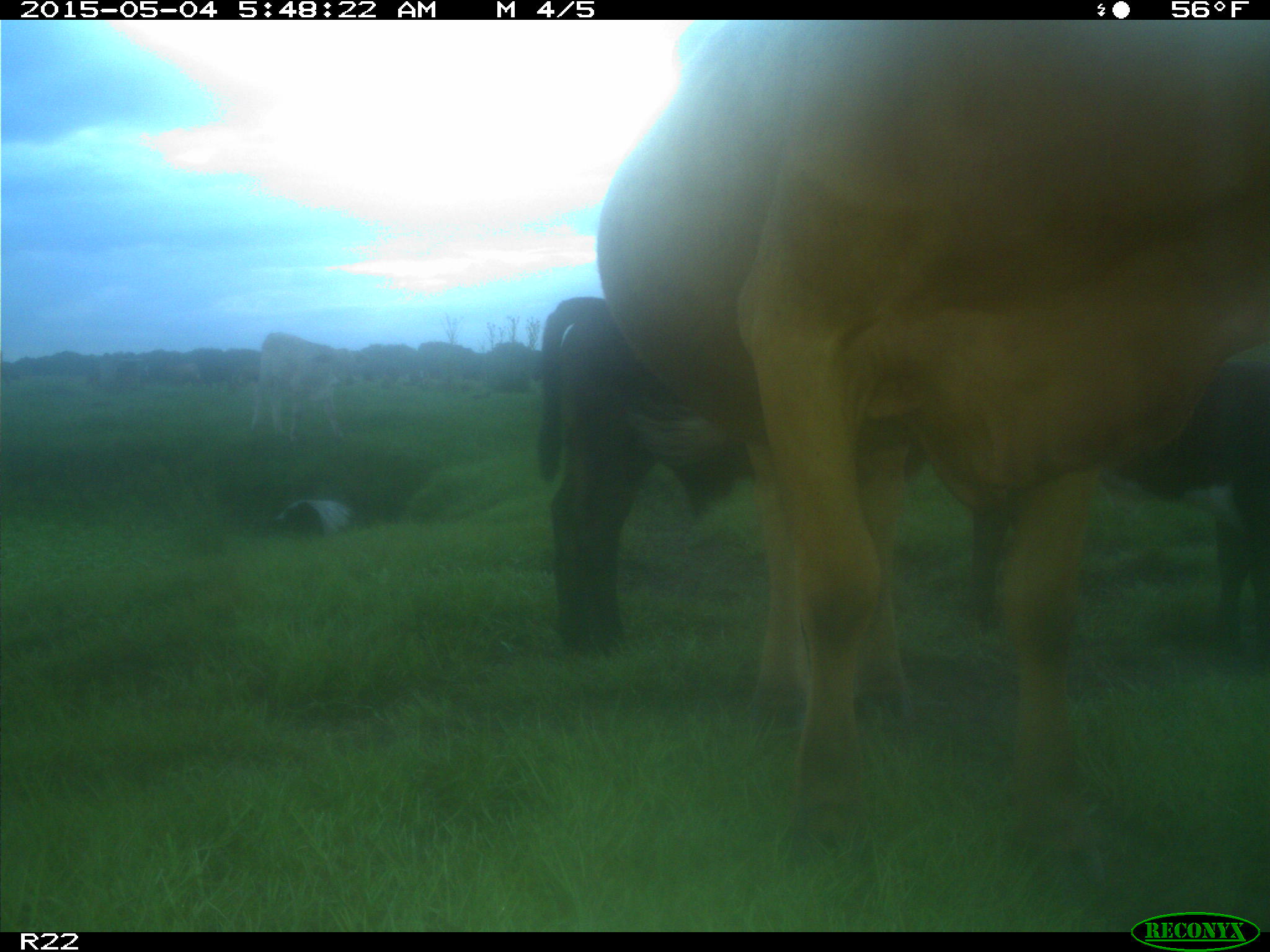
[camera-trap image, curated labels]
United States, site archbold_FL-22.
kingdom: Animalia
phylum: Chordata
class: Mammalia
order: Artiodactyla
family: Bovidae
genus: Bos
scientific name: Bos taurus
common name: domestic cow